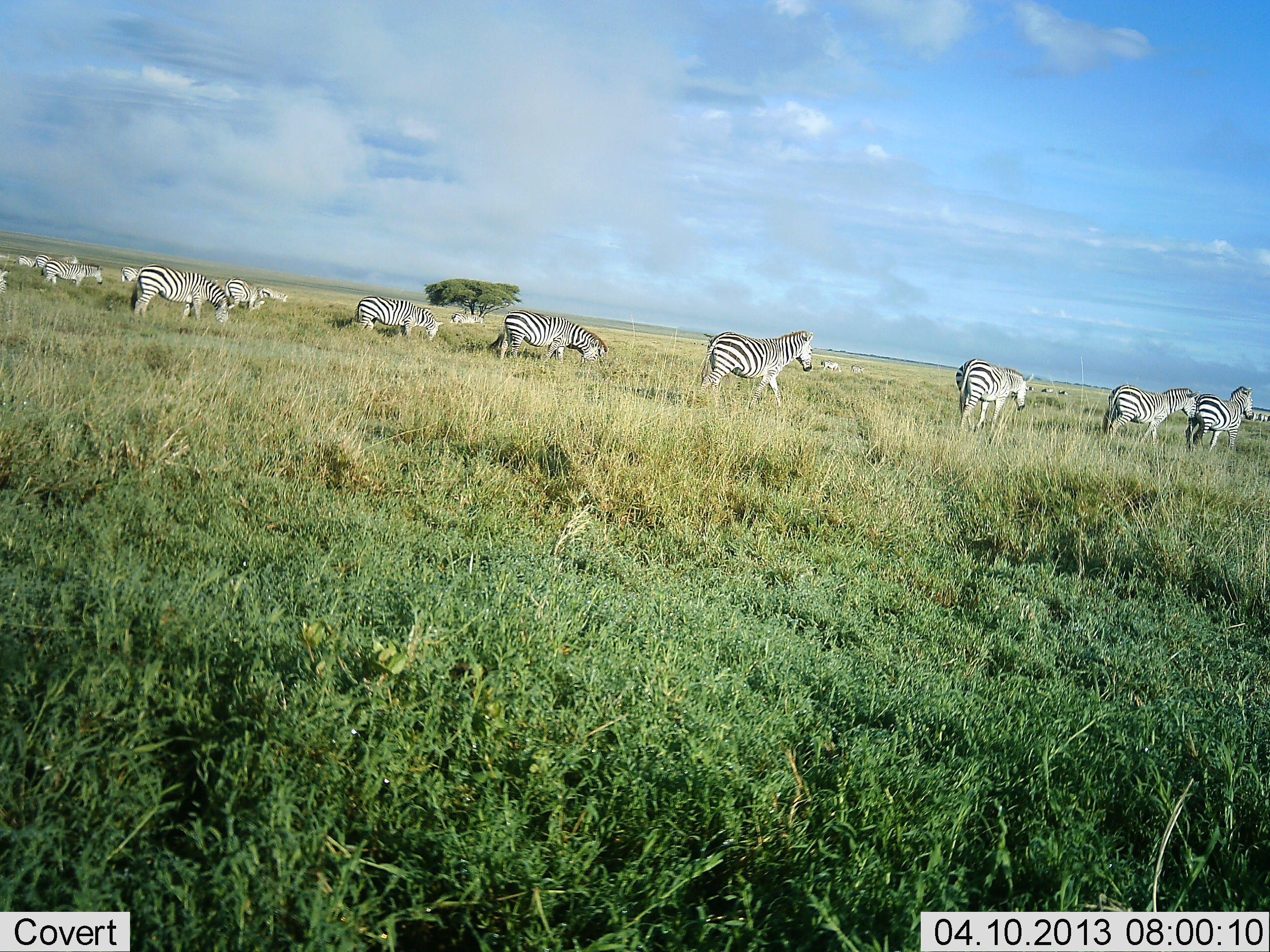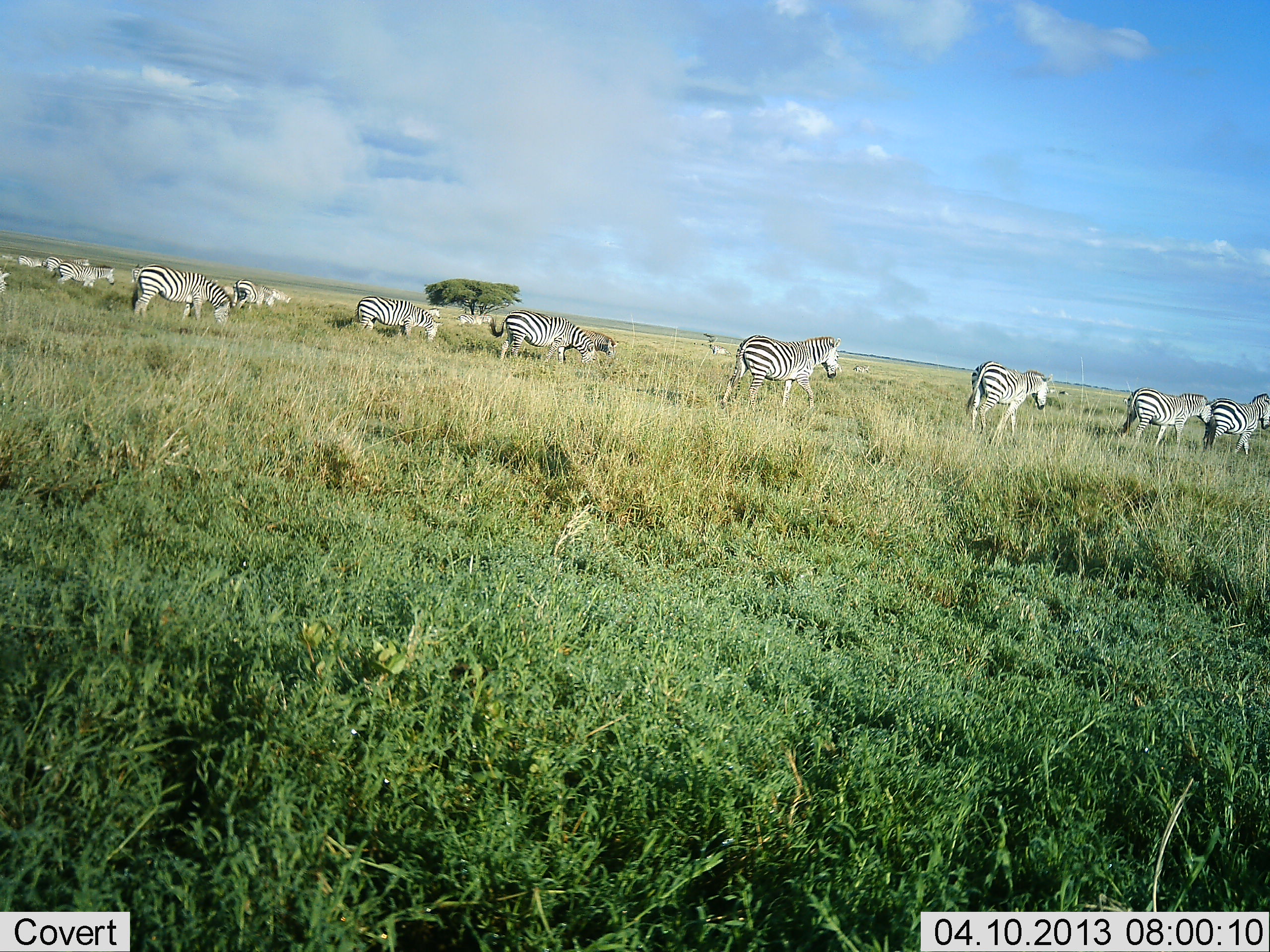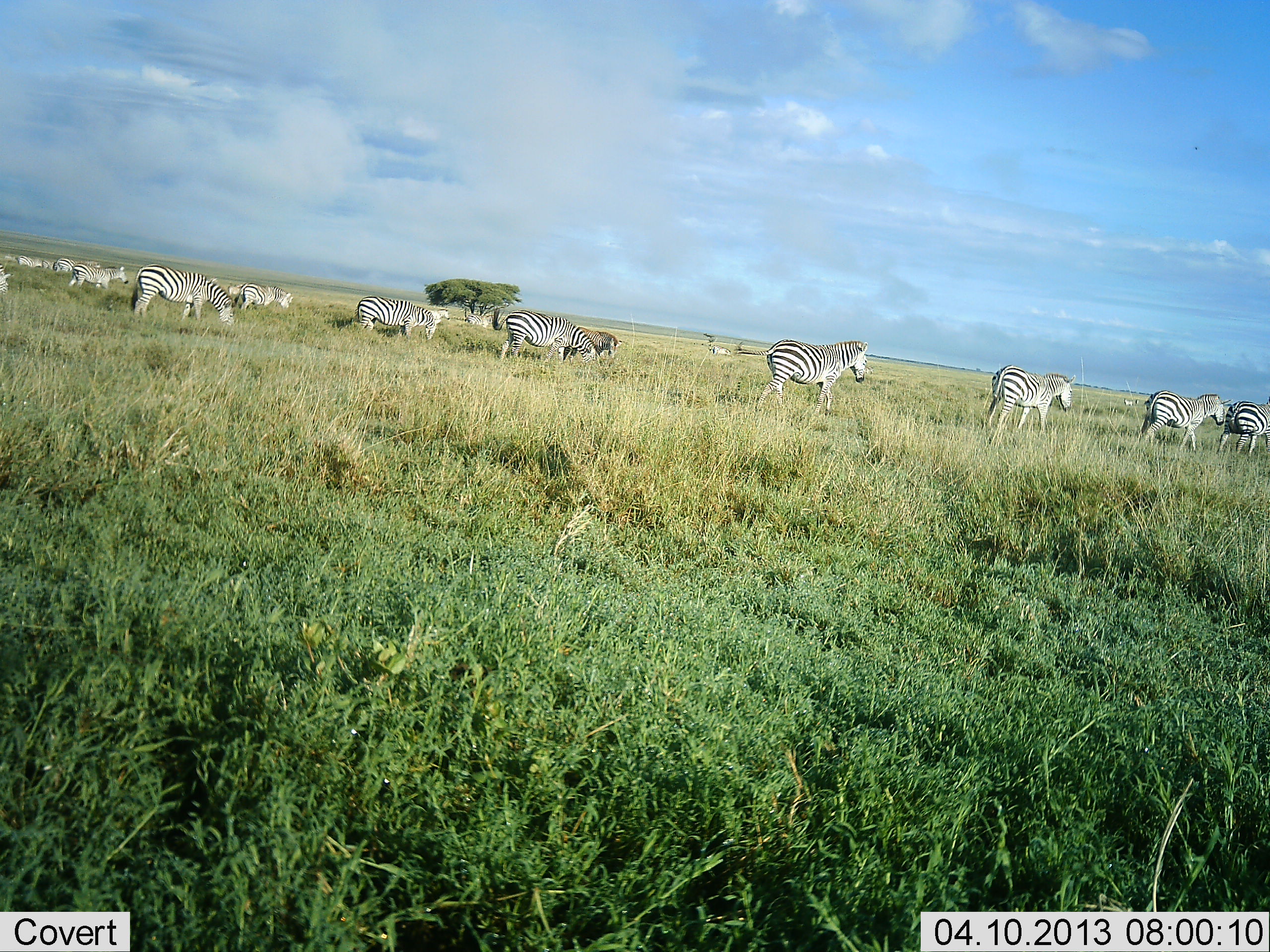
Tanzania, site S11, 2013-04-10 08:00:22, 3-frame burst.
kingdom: Animalia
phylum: Chordata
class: Mammalia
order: Perissodactyla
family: Equidae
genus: Equus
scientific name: Equus quagga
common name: plains zebra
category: zebra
Zebra (plains zebra) (Equus quagga), count 11-50. Behavior (volunteer vote fractions): standing 29%, resting 0%, moving 93%, interacting 4%. Young present (vote fraction): 4%. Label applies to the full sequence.